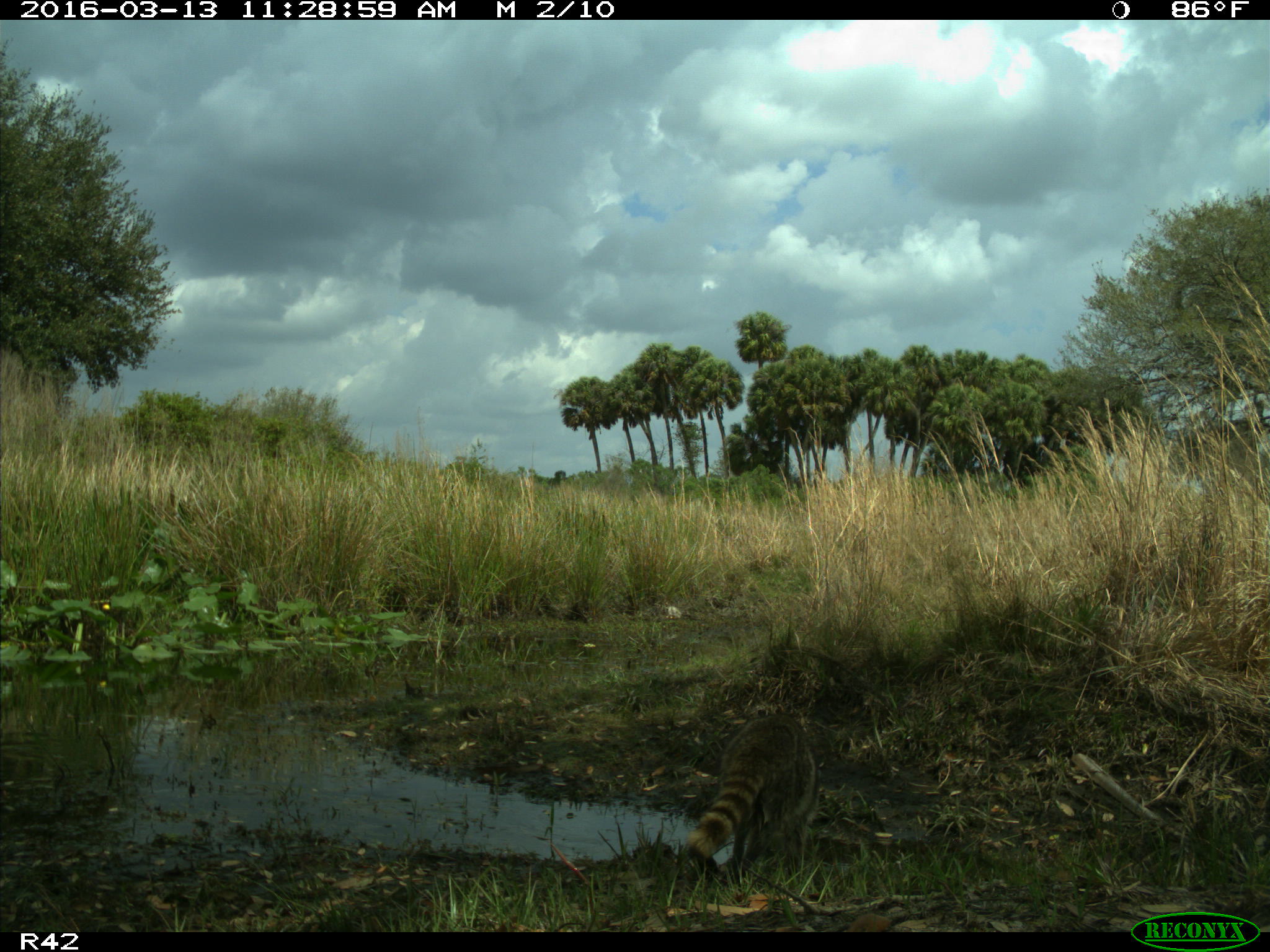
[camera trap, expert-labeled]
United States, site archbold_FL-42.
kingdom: Animalia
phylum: Chordata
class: Mammalia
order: Carnivora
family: Procyonidae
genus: Procyon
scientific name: Procyon lotor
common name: common raccoon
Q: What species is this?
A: Procyon lotor (common raccoon).